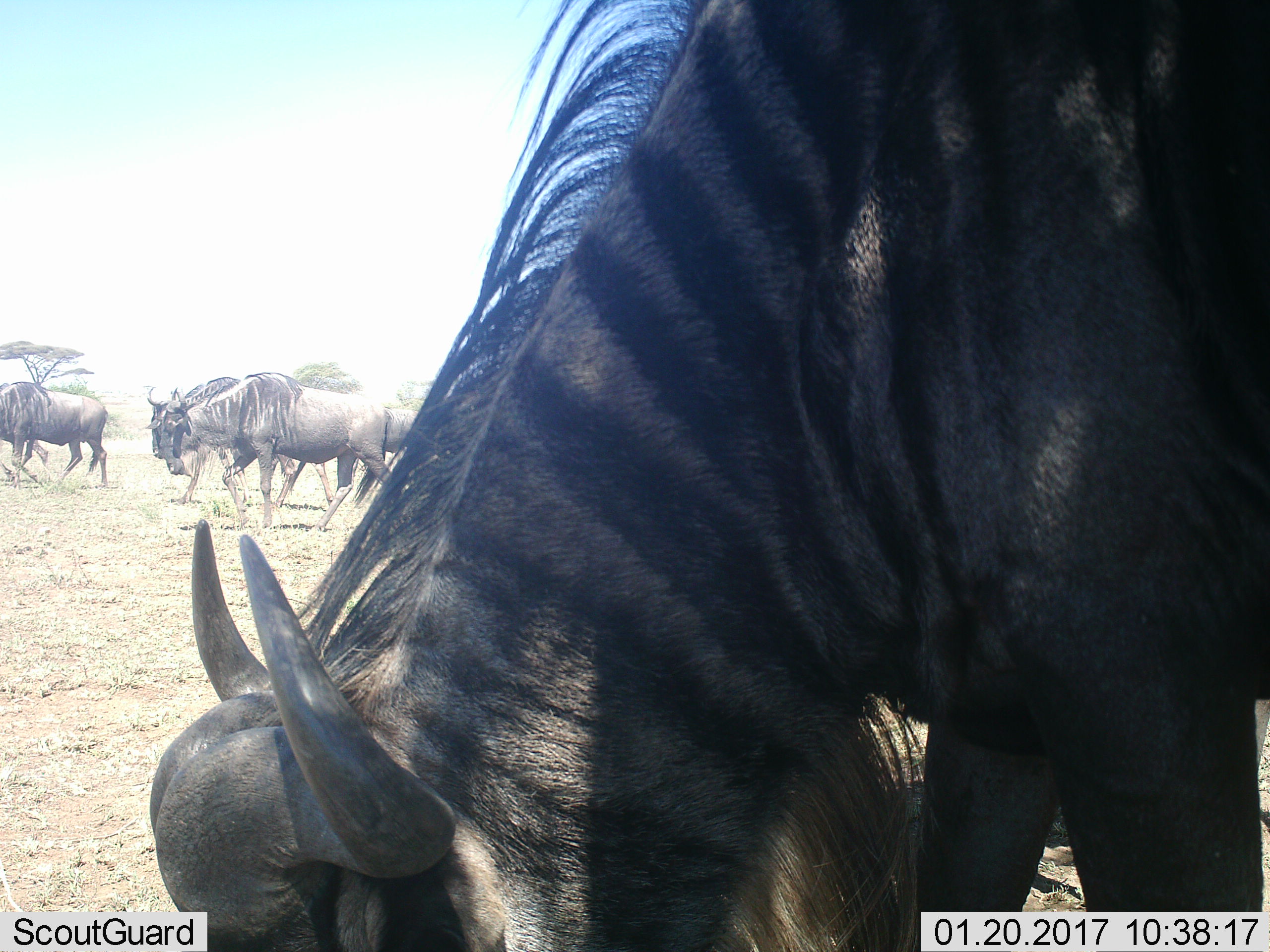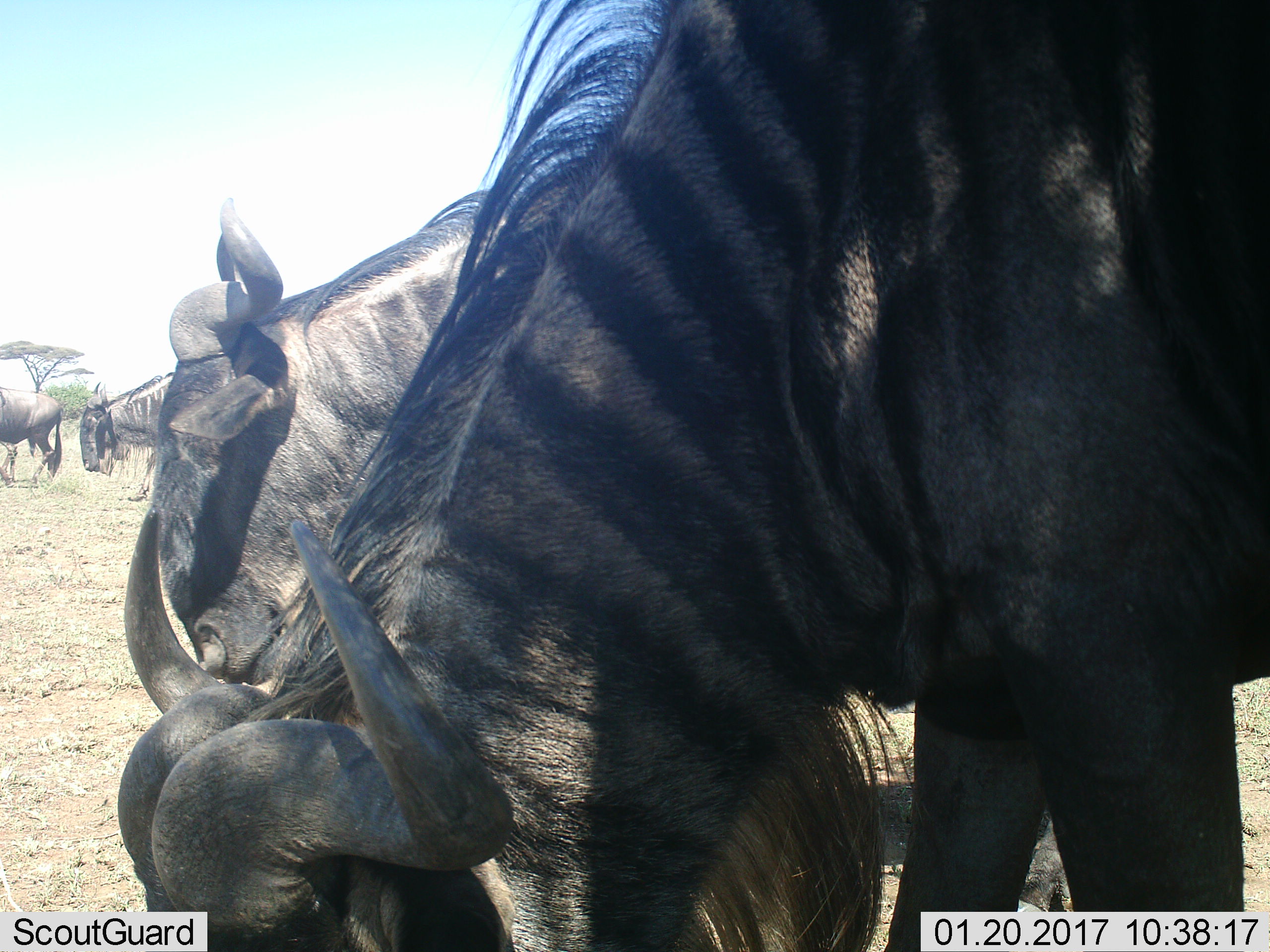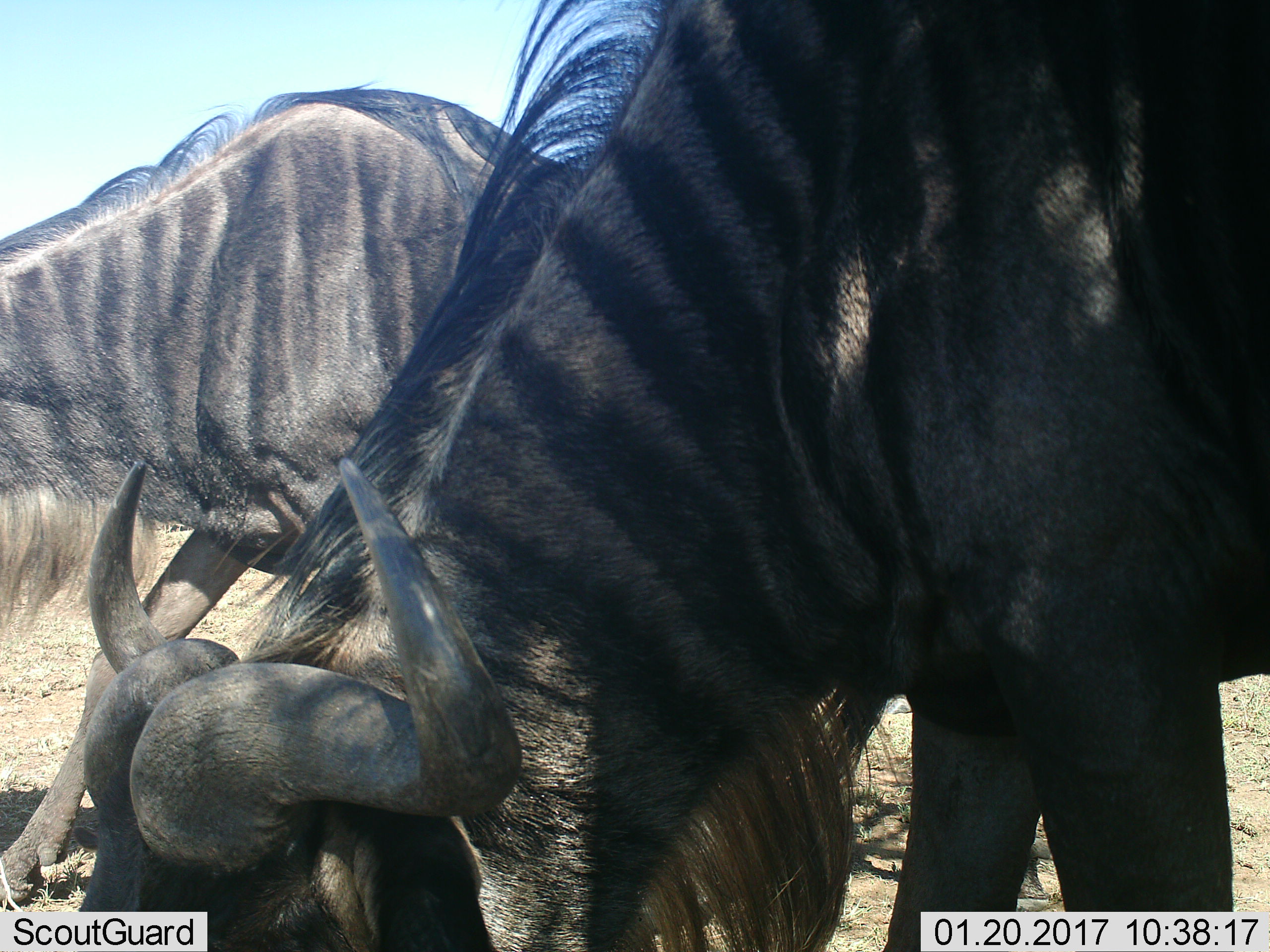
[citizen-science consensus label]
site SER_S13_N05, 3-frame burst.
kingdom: Animalia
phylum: Chordata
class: Mammalia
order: Artiodactyla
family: Bovidae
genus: Connochaetes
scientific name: Connochaetes taurinus taurinus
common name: blue wildebeest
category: wildebeestblue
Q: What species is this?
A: Wildebeestblue (blue wildebeest) (Connochaetes taurinus taurinus).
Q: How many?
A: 5.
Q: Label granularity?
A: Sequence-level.